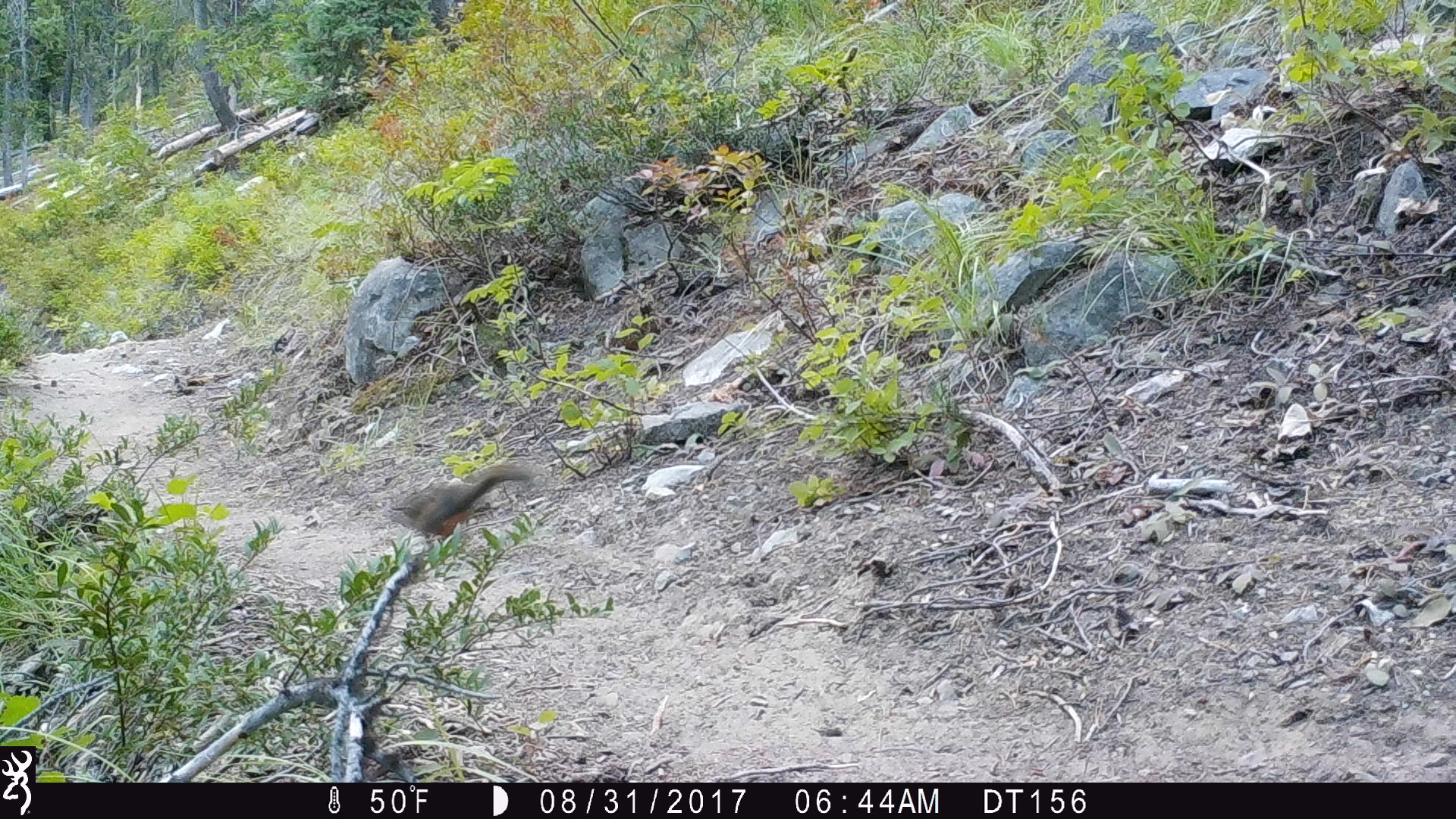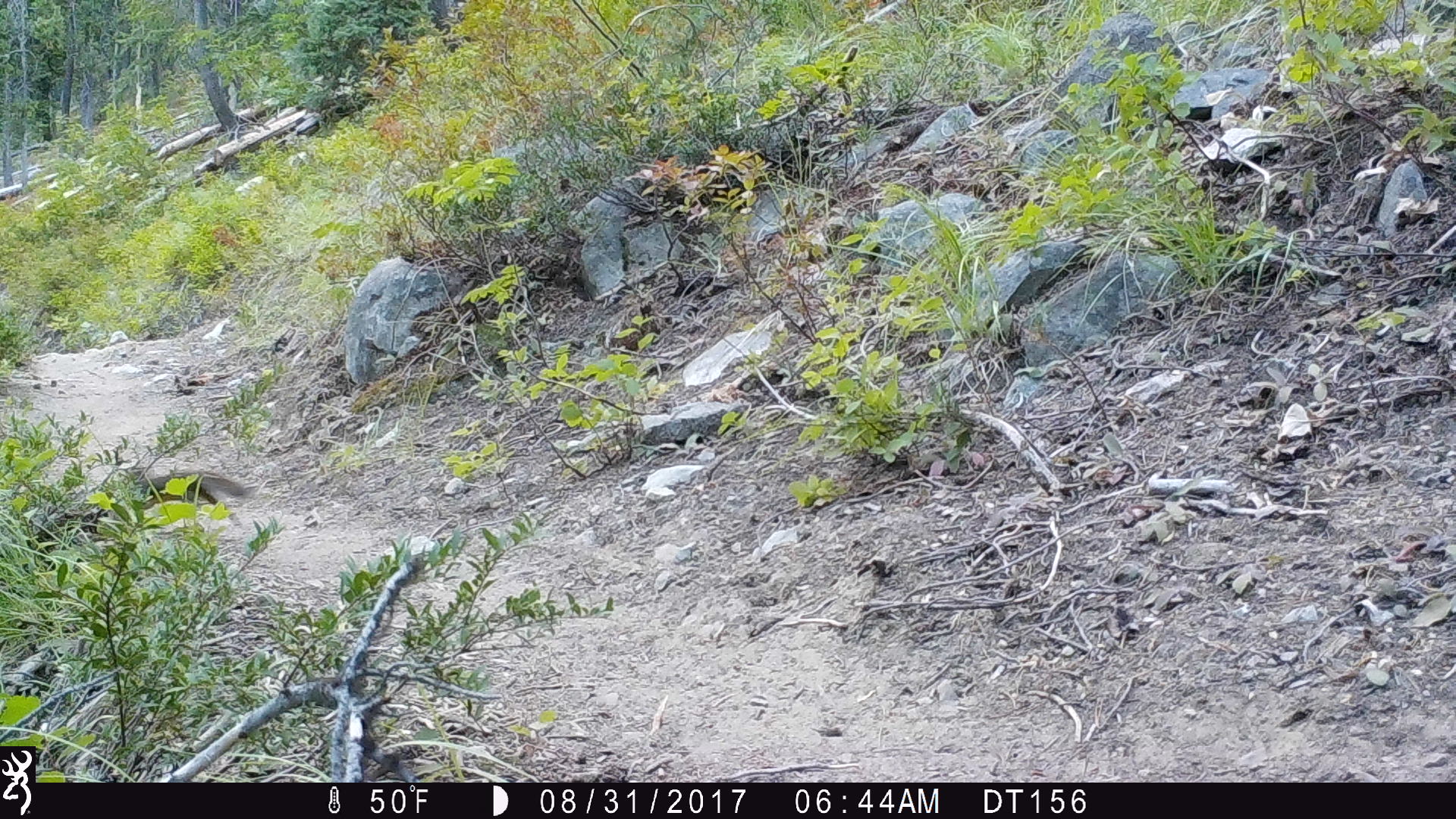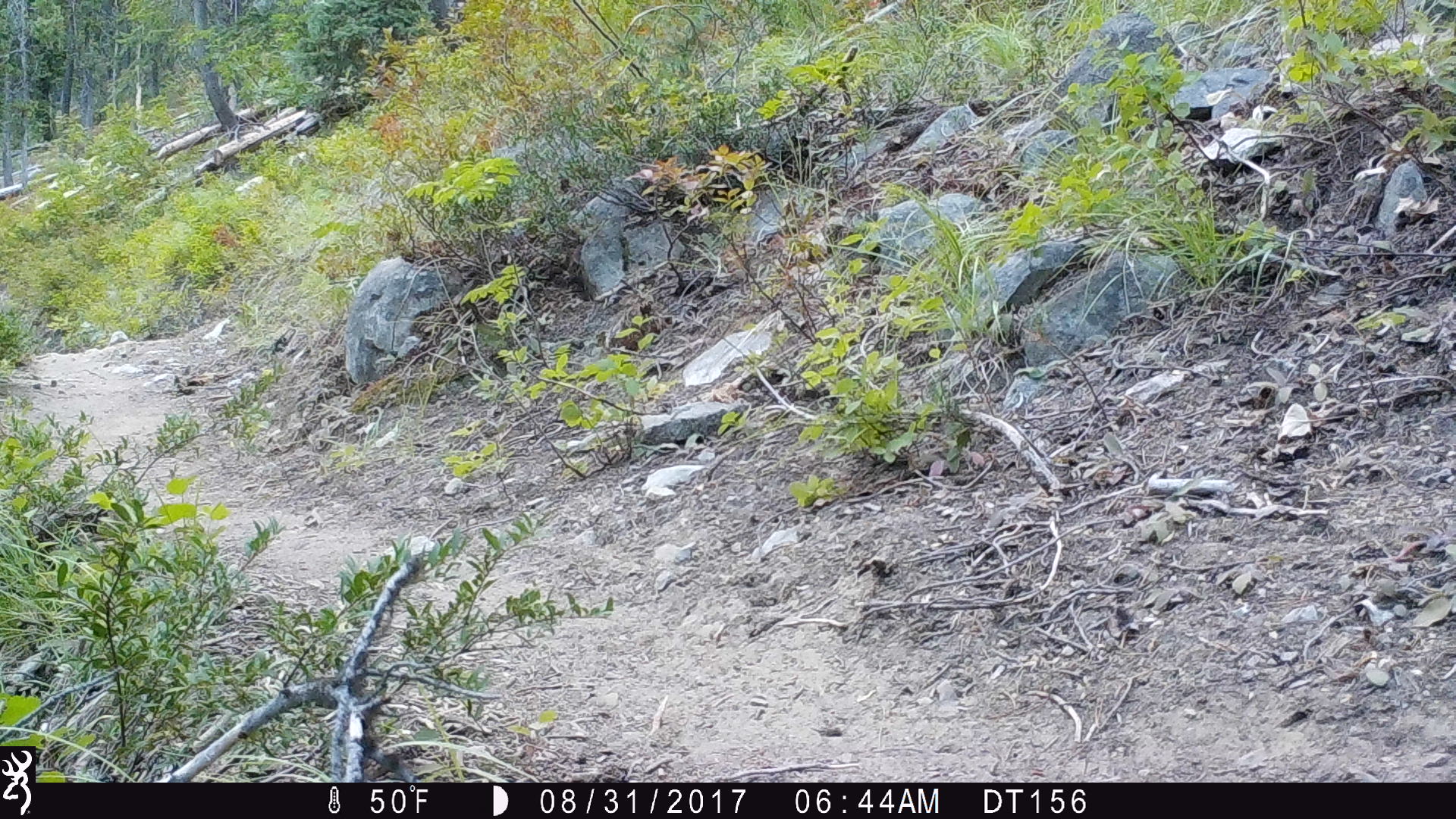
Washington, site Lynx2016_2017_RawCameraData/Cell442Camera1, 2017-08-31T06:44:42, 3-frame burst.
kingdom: Animalia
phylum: Chordata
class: Mammalia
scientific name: Mammalia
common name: small mammal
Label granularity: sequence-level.